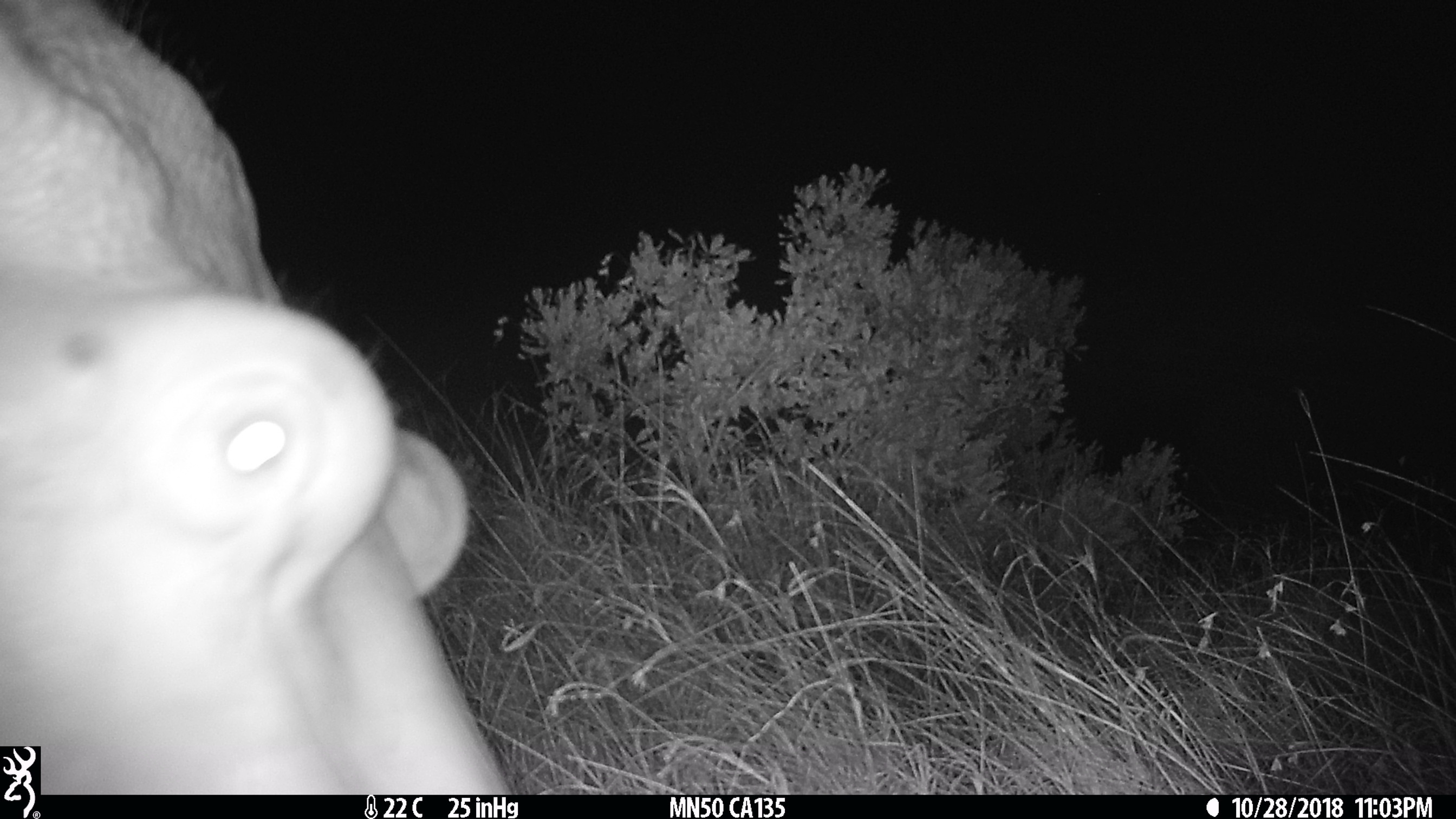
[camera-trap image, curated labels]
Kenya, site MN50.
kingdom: Animalia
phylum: Chordata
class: Mammalia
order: Artiodactyla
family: Hippopotamidae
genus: Hippopotamus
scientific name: Hippopotamus amphibius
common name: hippopotamus